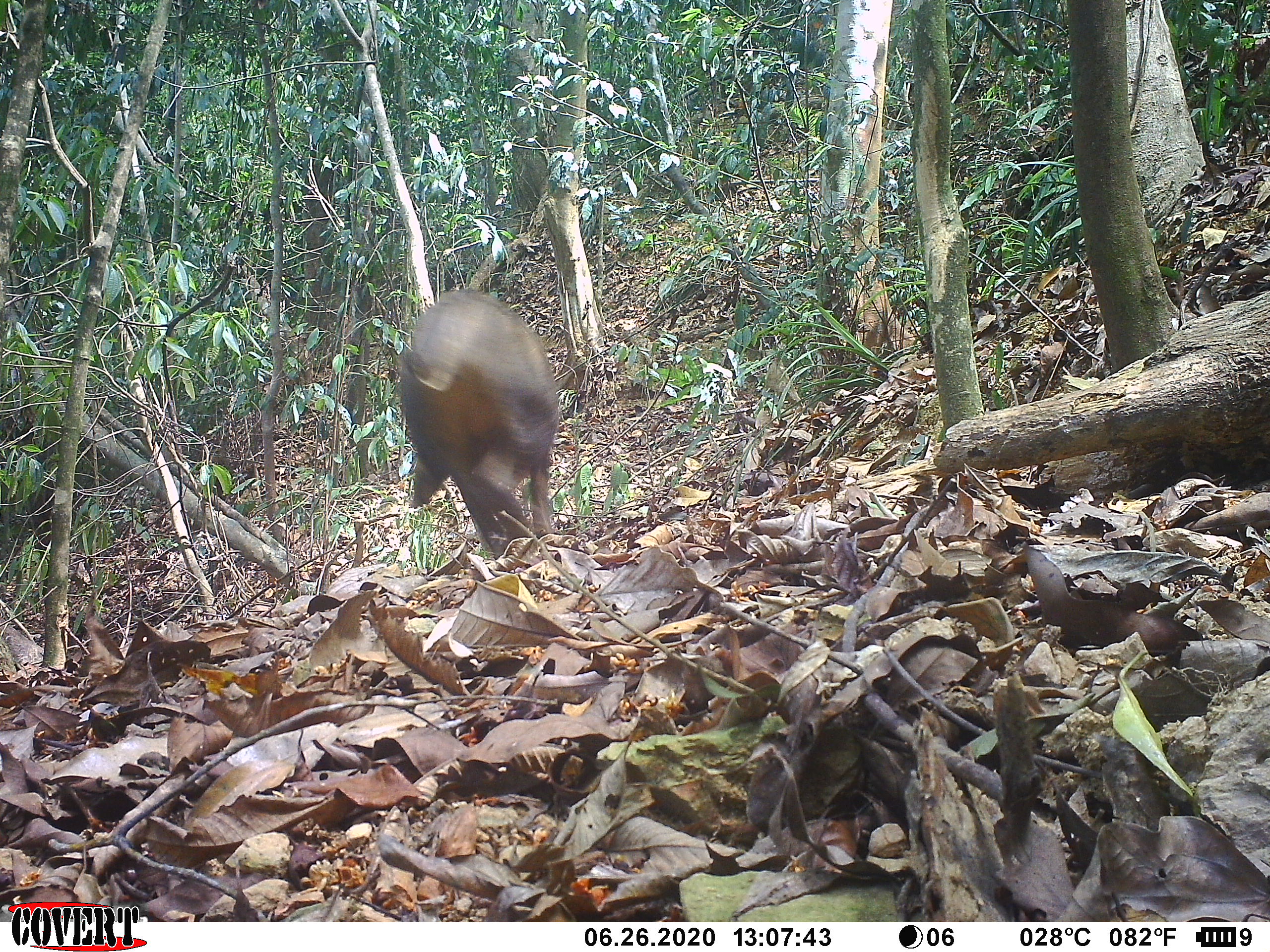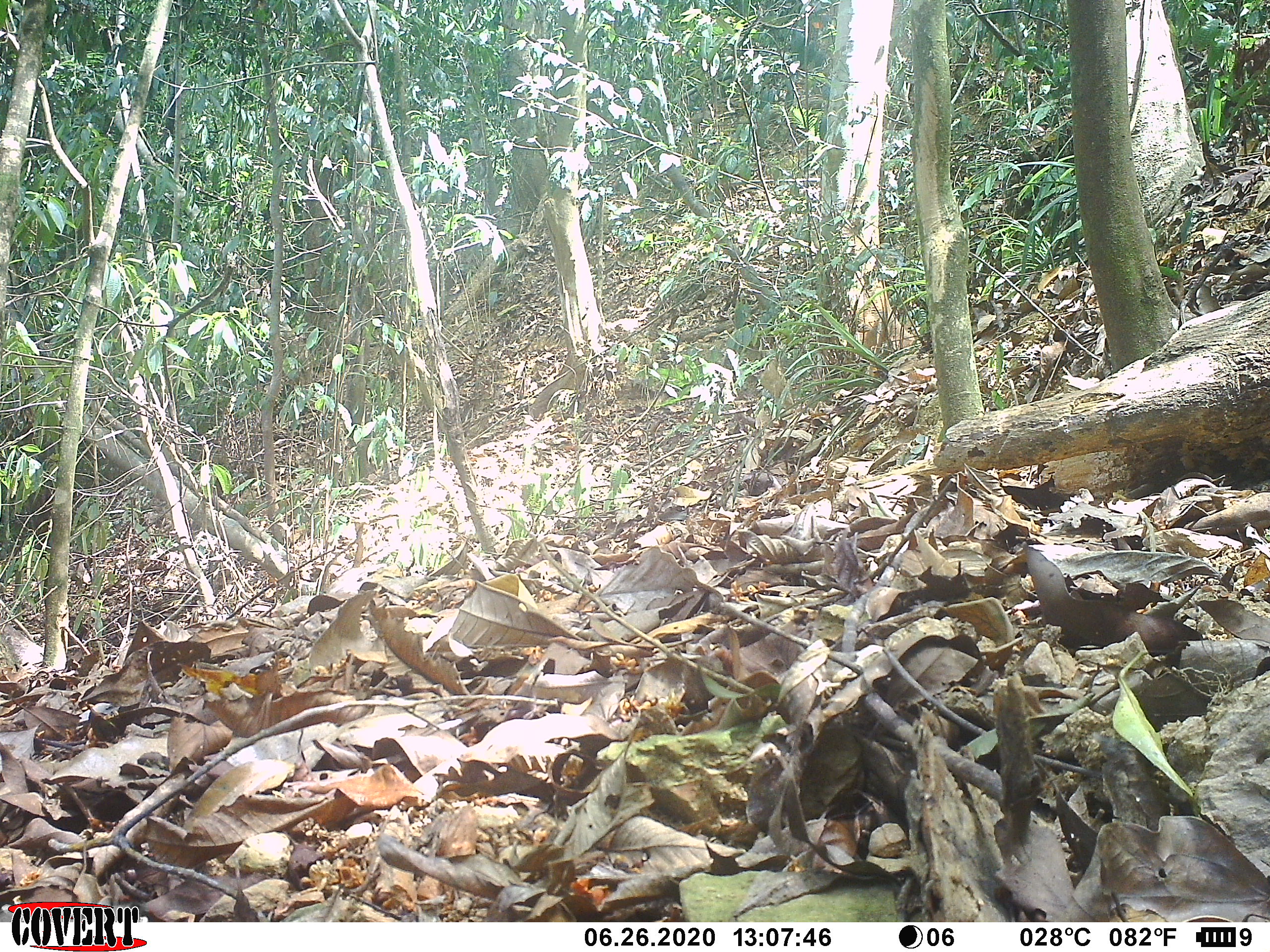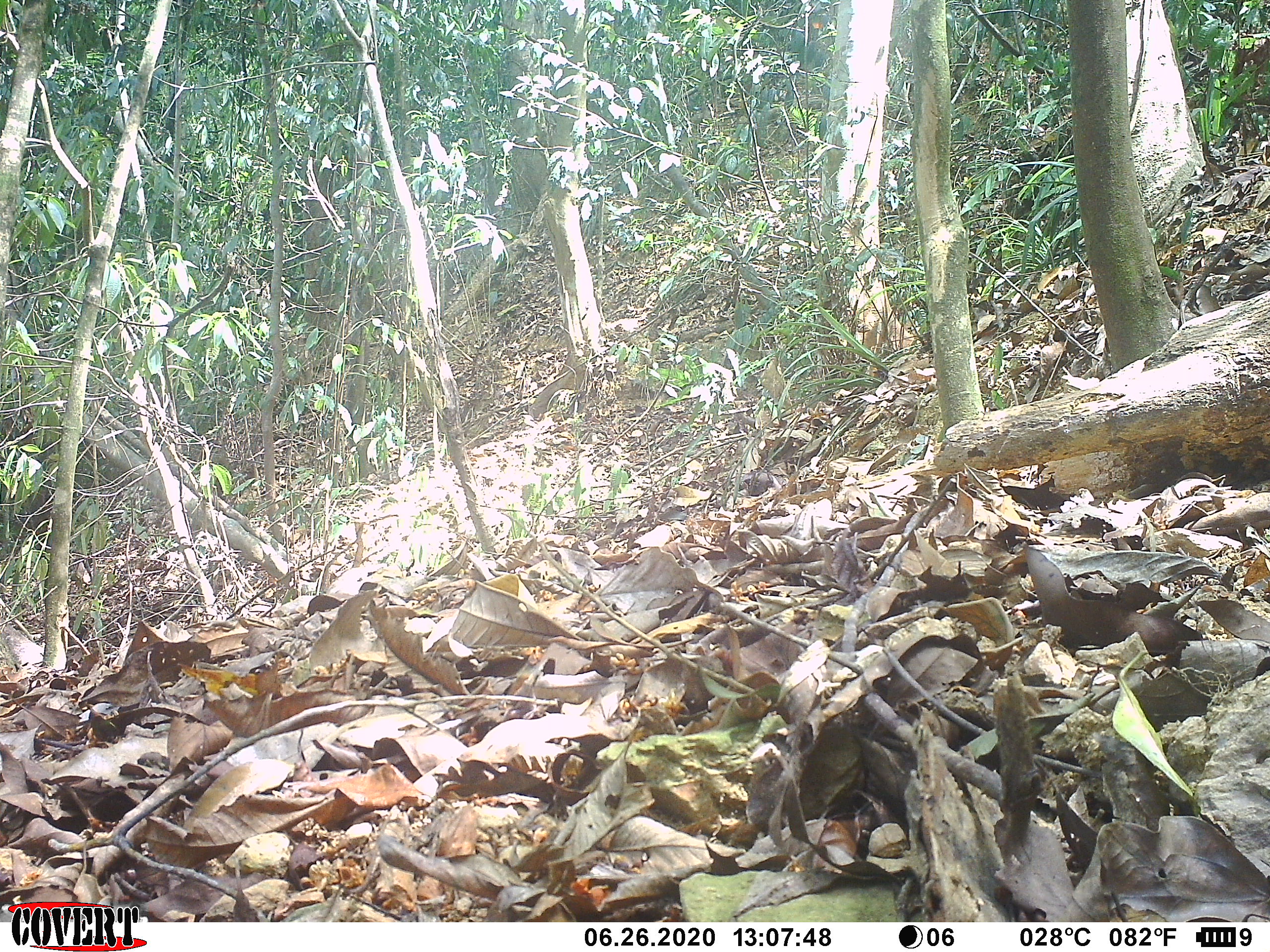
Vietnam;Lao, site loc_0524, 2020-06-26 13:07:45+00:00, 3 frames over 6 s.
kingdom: Animalia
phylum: Chordata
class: Mammalia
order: Artiodactyla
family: Suidae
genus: Sus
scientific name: Sus scrofa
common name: eurasian wild pig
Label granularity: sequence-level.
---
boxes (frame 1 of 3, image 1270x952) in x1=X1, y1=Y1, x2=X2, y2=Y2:
eurasian wild pig: x1=395, y1=287, x2=563, y2=559